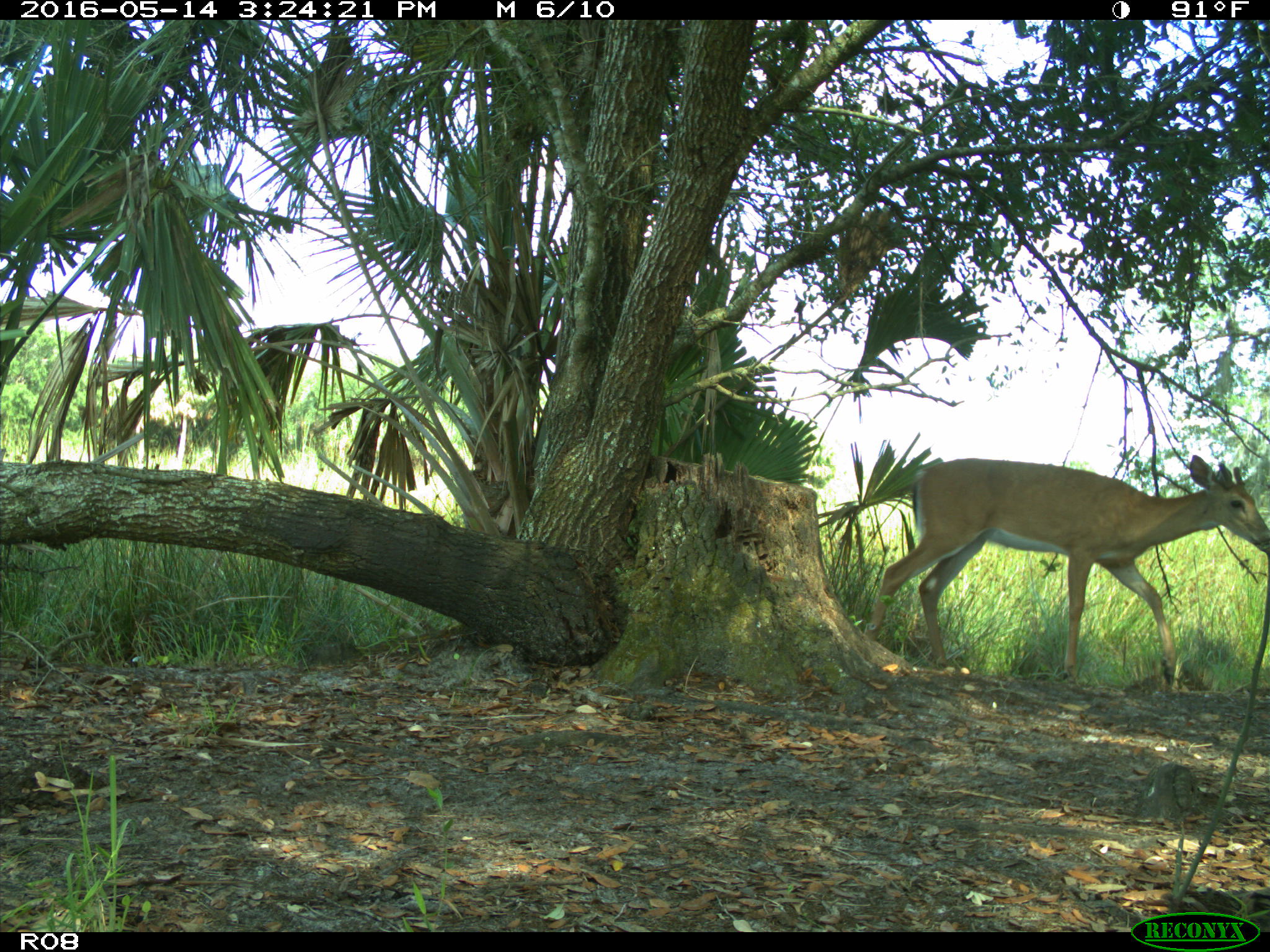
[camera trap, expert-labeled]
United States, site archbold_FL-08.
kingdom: Animalia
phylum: Chordata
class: Mammalia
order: Artiodactyla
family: Cervidae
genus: Odocoileus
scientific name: Odocoileus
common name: deer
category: unidentified deer